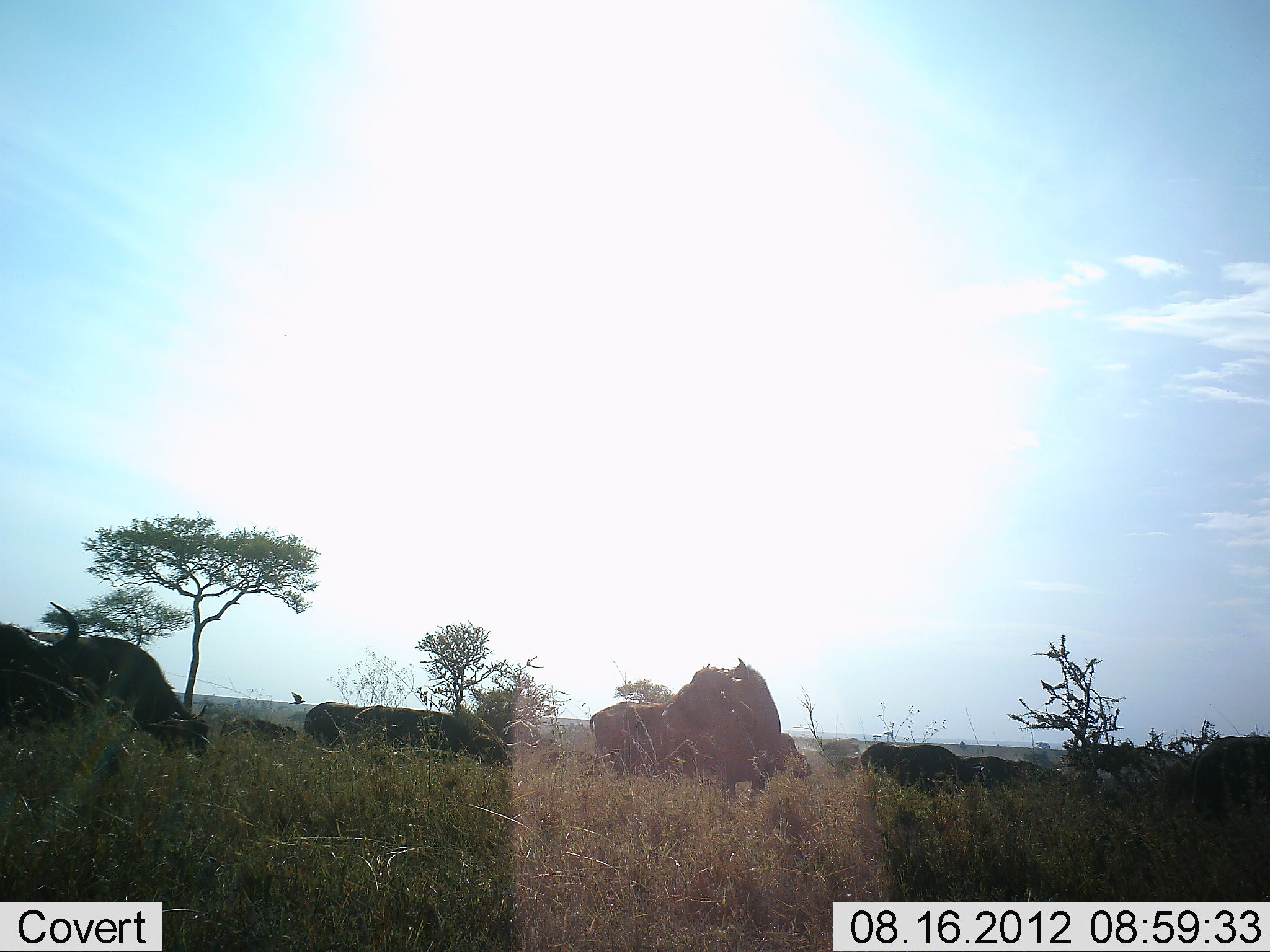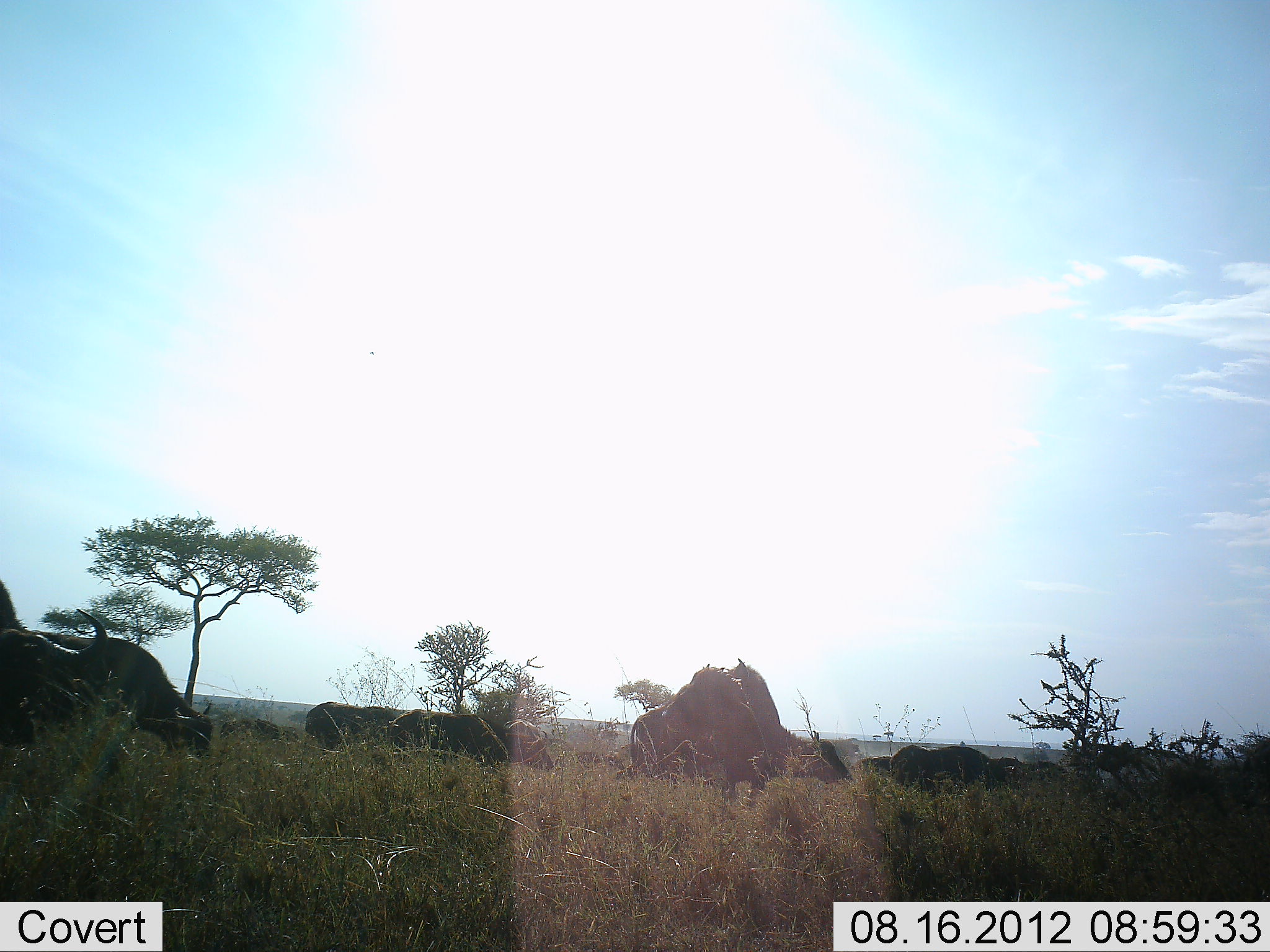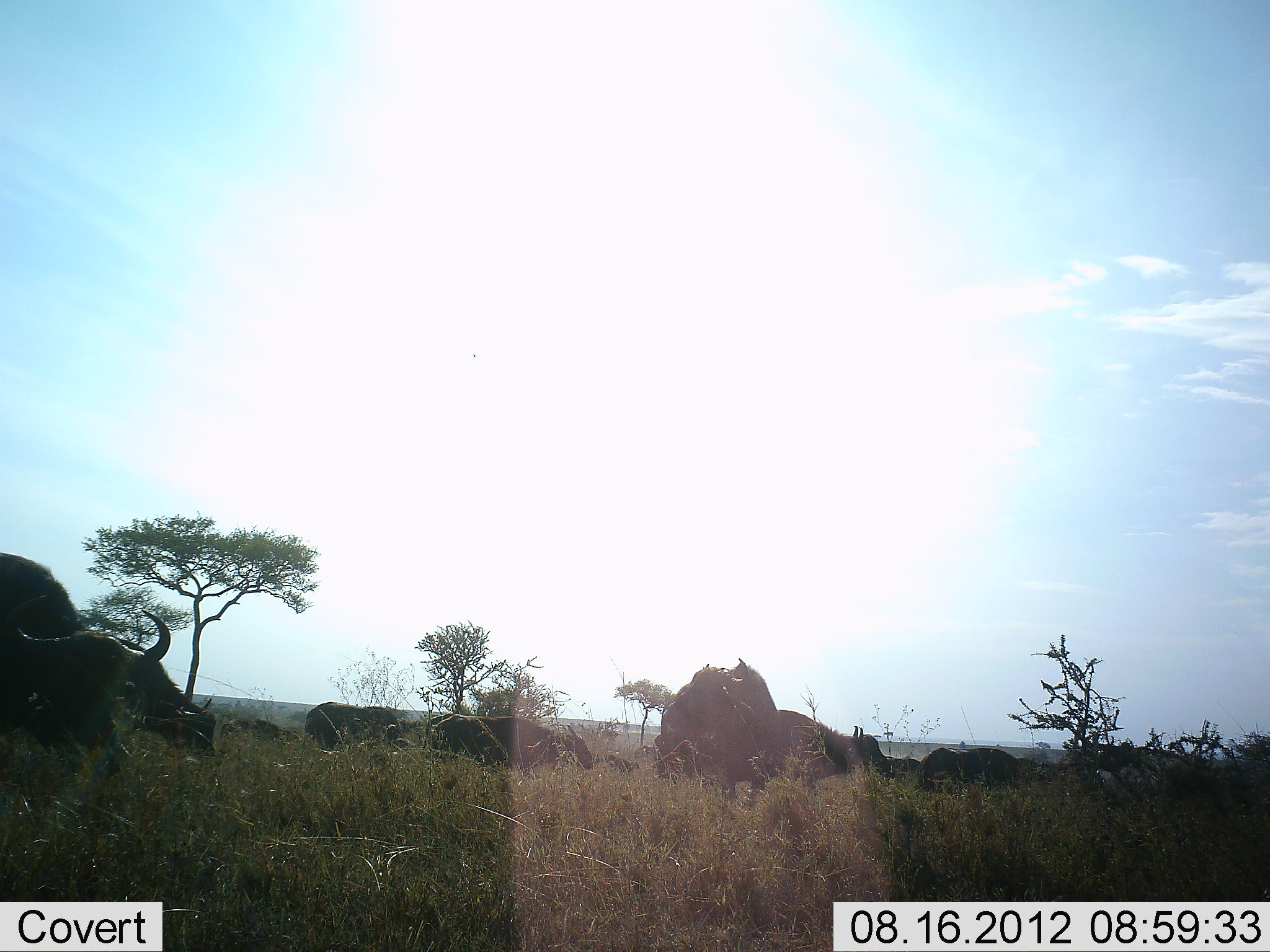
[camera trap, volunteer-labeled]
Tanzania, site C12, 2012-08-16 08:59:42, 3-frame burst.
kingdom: Animalia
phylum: Chordata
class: Mammalia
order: Artiodactyla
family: Bovidae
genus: Syncerus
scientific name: Syncerus caffer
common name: cape buffalo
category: buffalo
Buffalo (cape buffalo) (Syncerus caffer), count 11-50. Behavior (volunteer vote fractions): standing 10%, resting 0%, moving 90%, interacting 0%. Young present (vote fraction): 0%. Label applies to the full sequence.